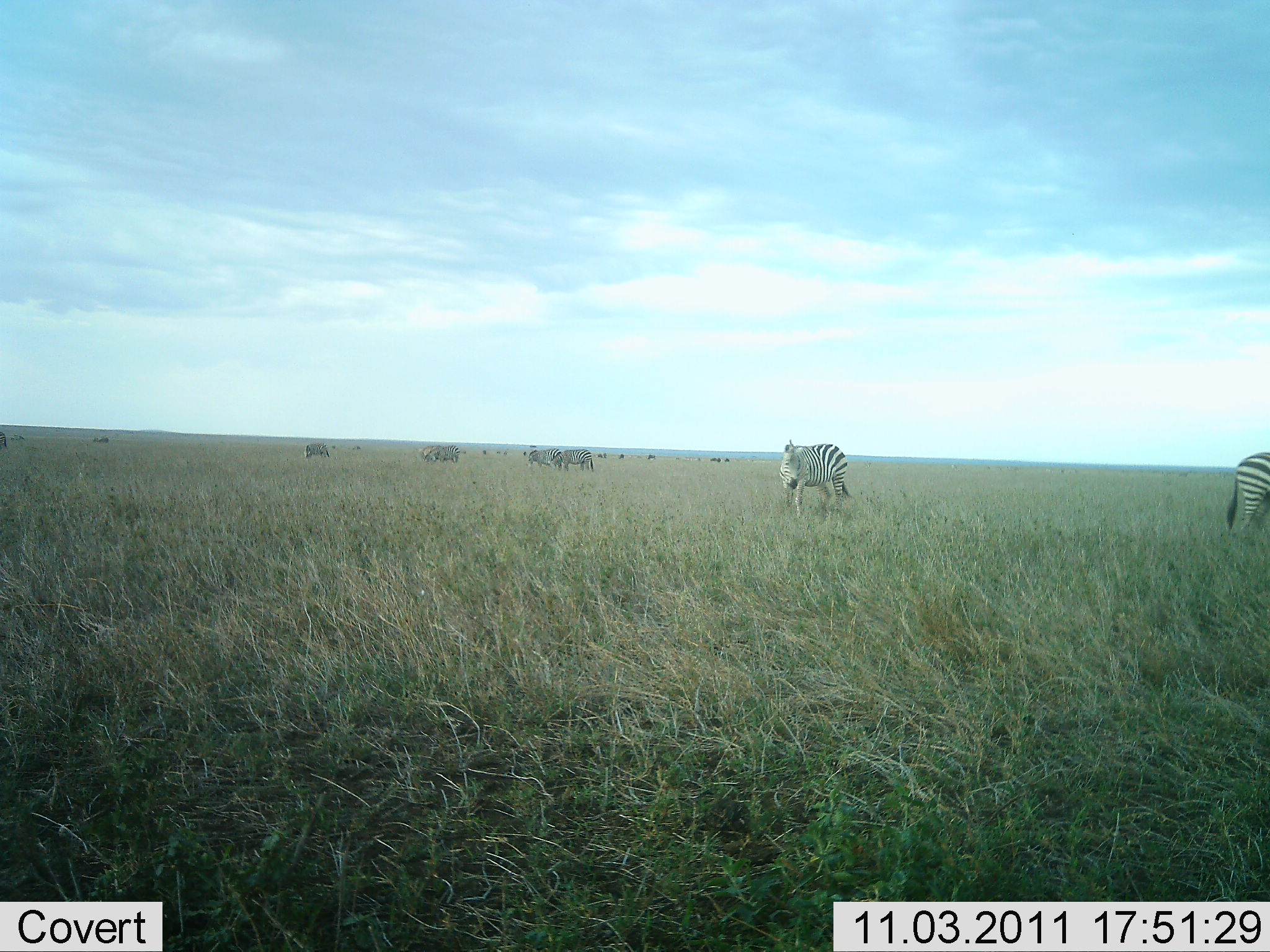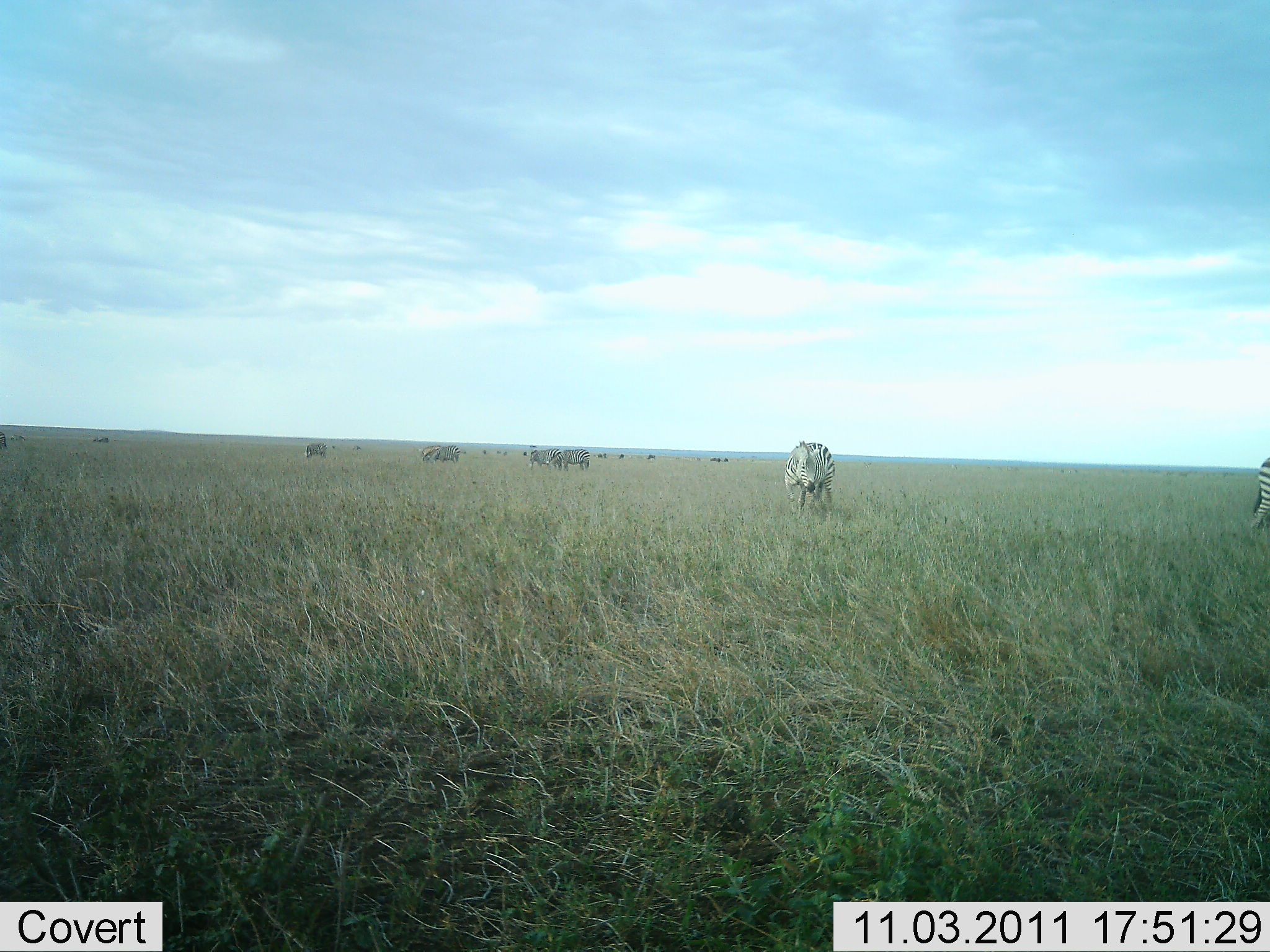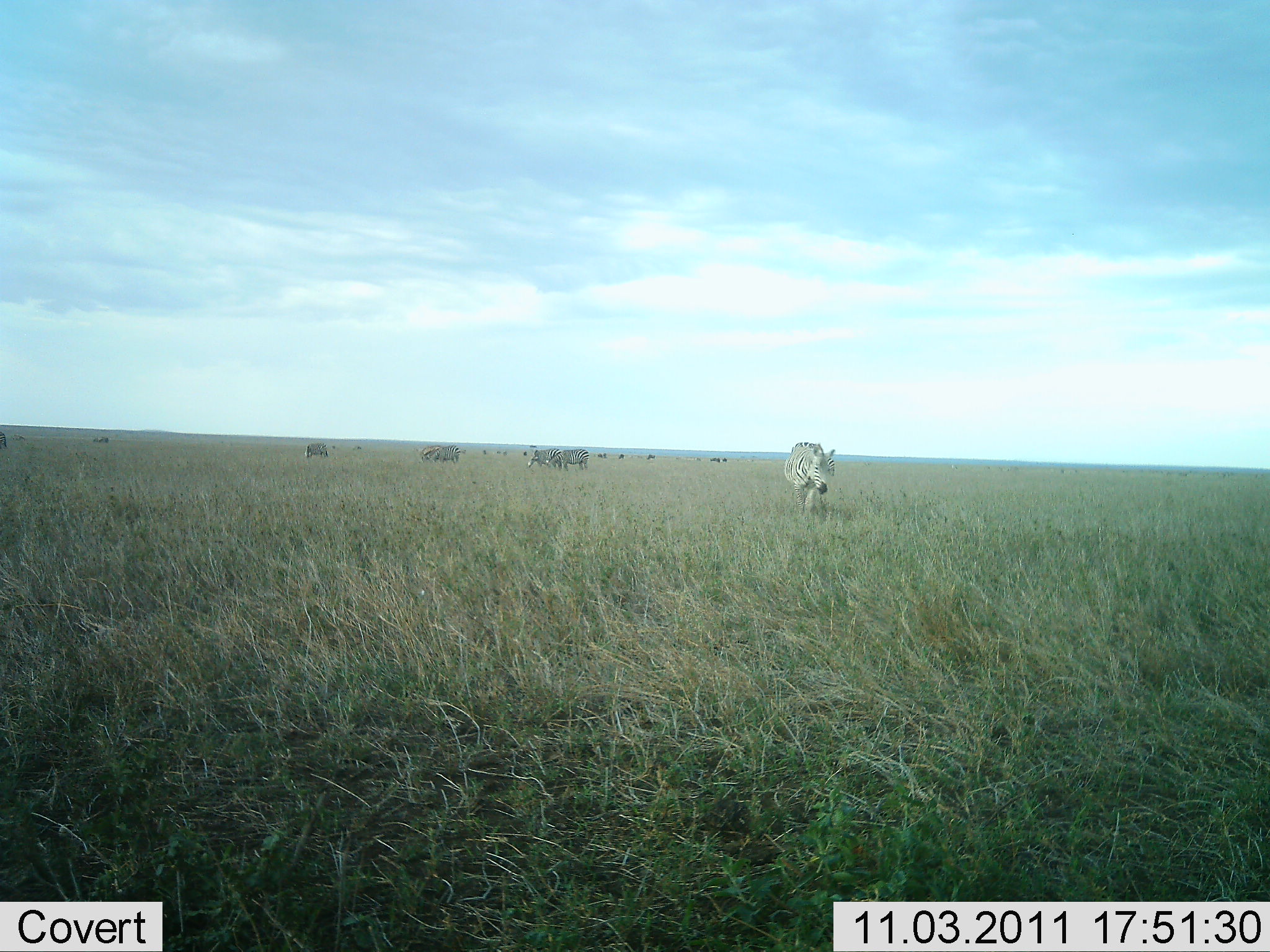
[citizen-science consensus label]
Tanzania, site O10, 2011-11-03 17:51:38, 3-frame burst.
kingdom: Animalia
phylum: Chordata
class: Mammalia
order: Perissodactyla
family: Equidae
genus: Equus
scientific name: Equus quagga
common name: plains zebra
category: zebra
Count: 11-50.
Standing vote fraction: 80%.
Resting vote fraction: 0%.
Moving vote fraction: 40%.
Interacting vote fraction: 0%.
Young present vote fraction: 0%.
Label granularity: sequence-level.